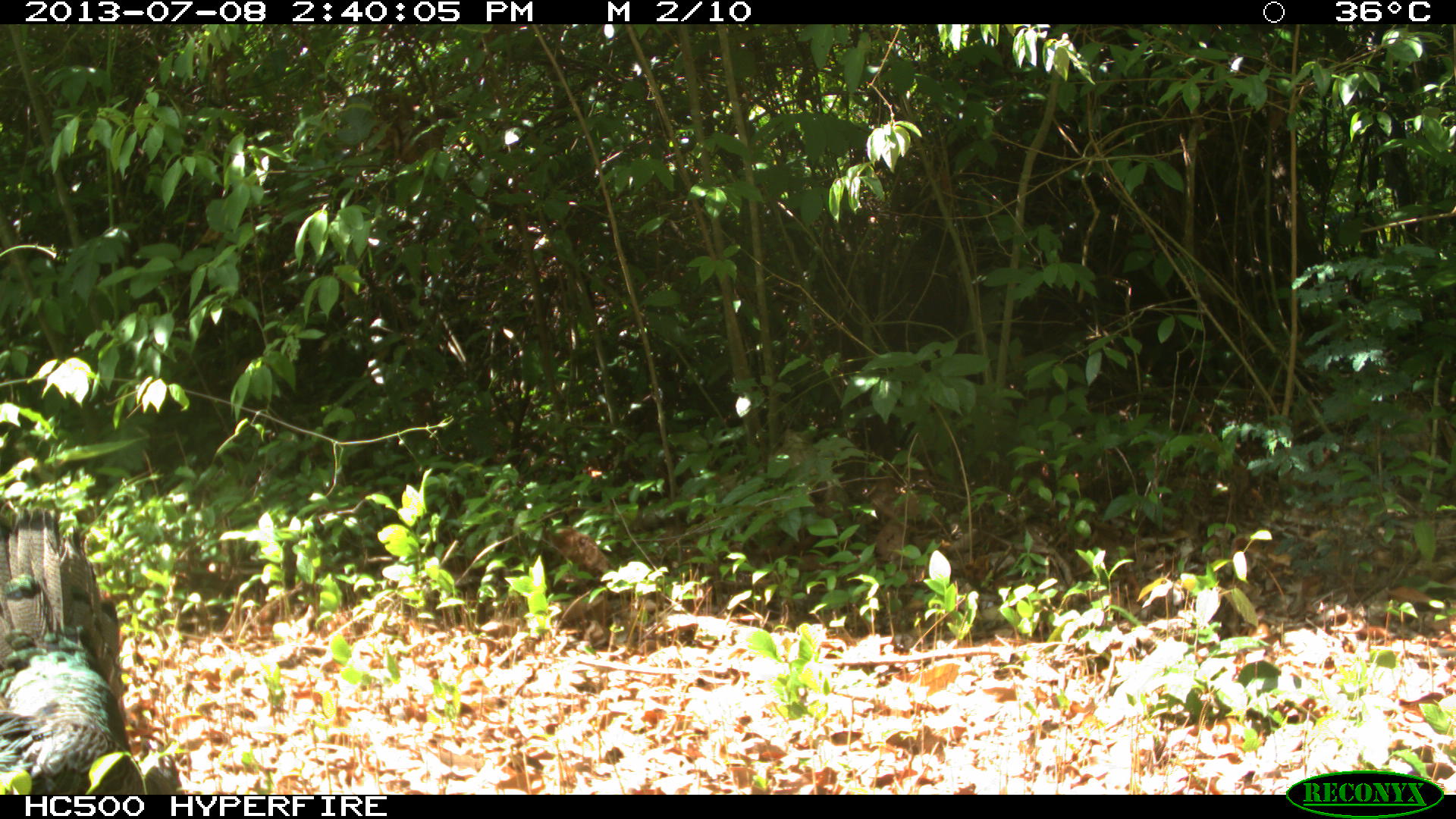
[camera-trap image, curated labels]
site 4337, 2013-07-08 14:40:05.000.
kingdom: Animalia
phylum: Chordata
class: Aves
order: Galliformes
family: Phasianidae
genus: Meleagris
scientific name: Meleagris ocellata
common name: ocellated turkey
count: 1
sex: female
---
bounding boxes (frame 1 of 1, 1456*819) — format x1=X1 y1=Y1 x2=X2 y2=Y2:
meleagris ocellata: x1=0 y1=501 x2=147 y2=795